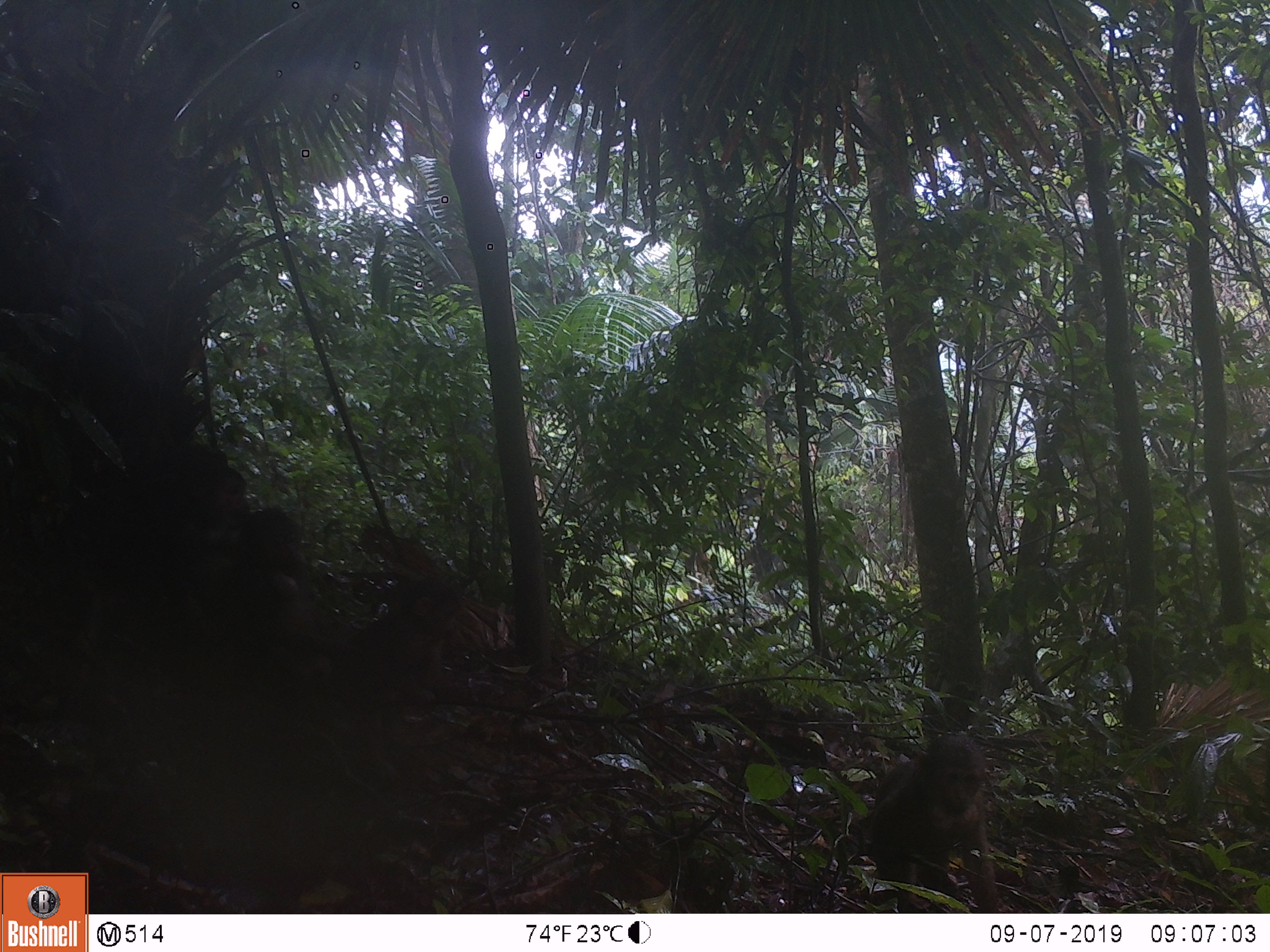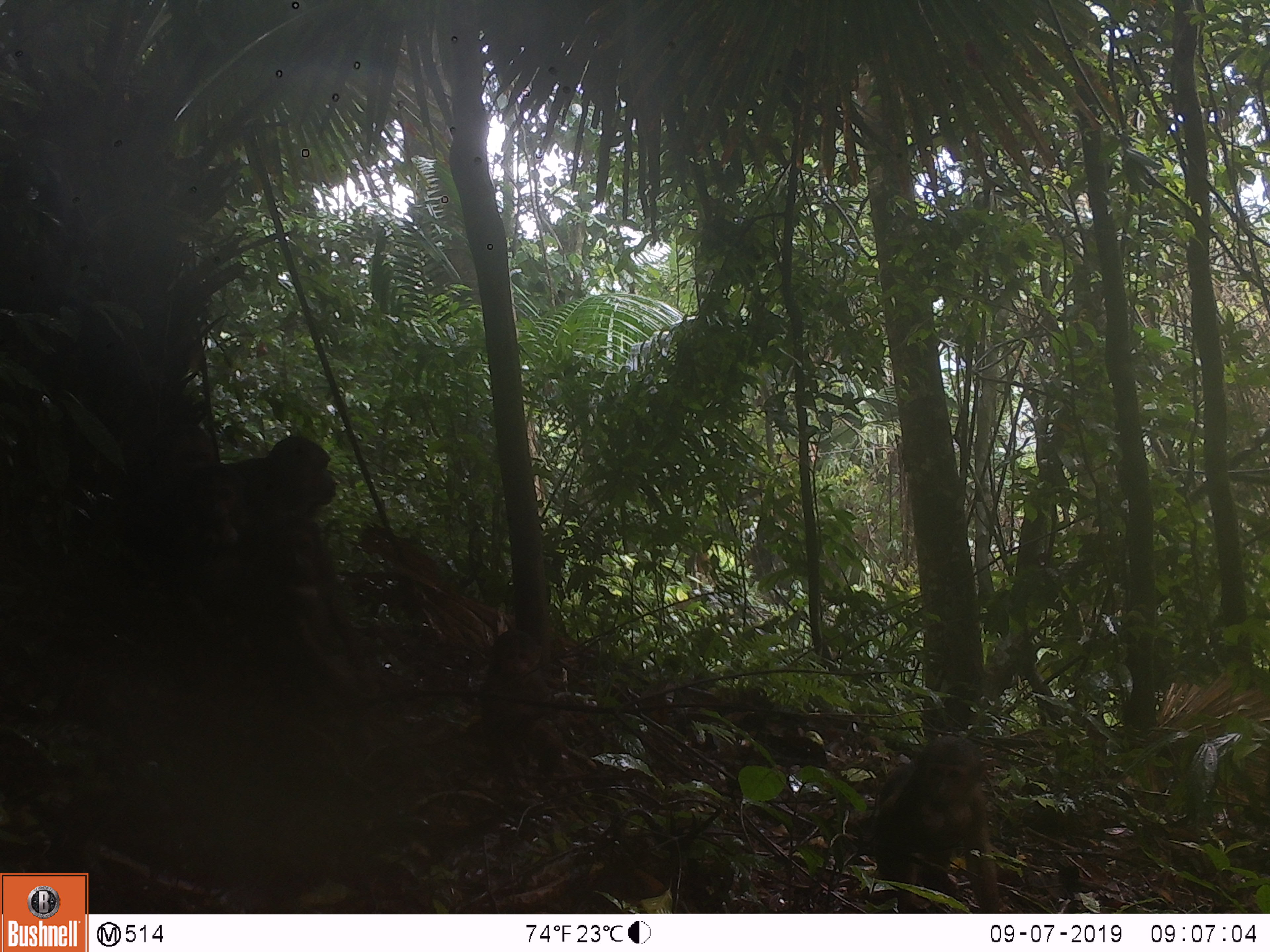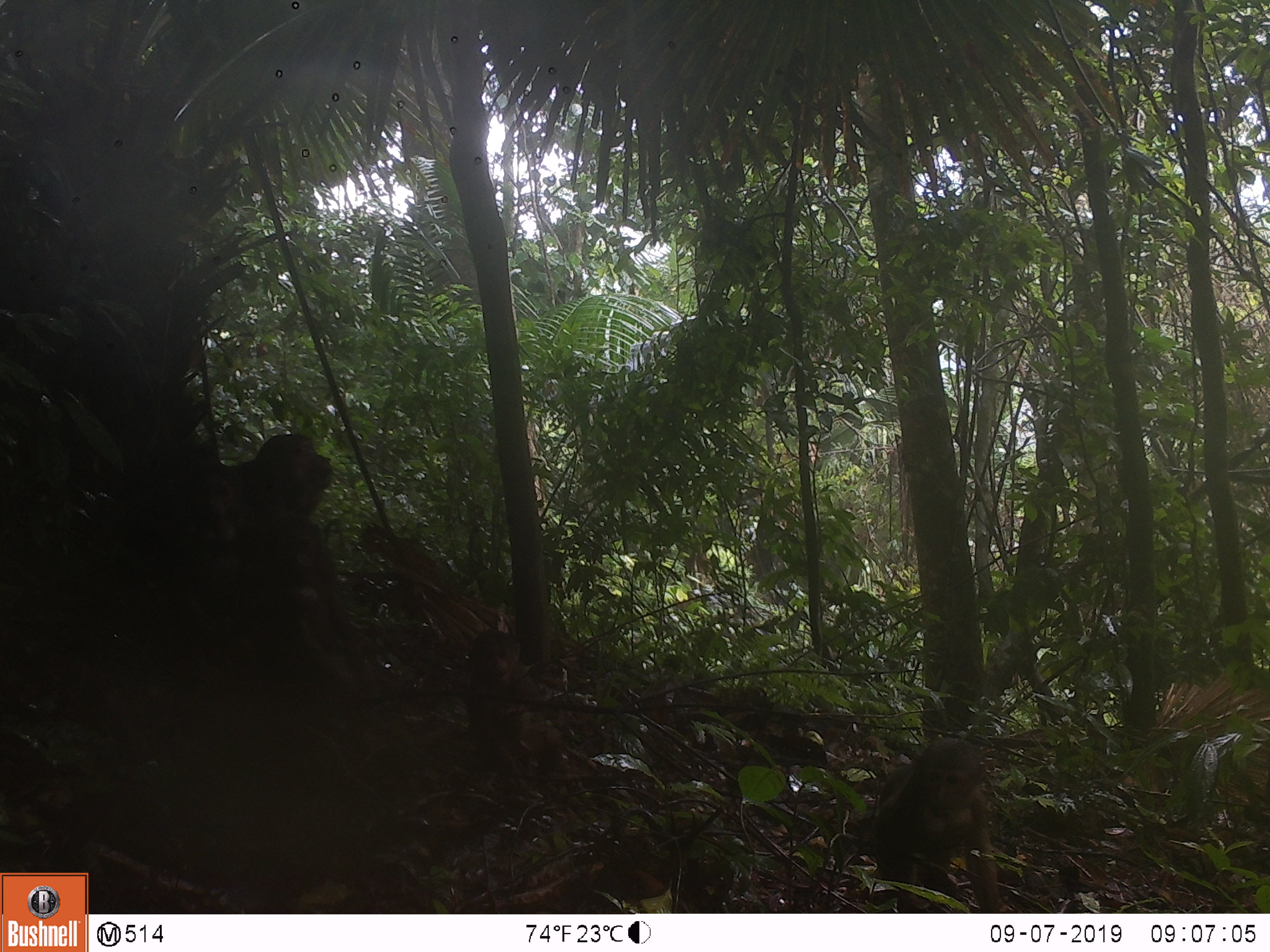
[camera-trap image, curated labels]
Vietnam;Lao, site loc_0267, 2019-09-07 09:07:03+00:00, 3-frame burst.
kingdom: Animalia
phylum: Chordata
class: Mammalia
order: Primates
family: Cercopithecidae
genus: Macaca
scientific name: Macaca arctoides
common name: stump-tailed macaque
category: stump tailed macaque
Stump tailed macaque (stump-tailed macaque) (Macaca arctoides). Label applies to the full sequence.